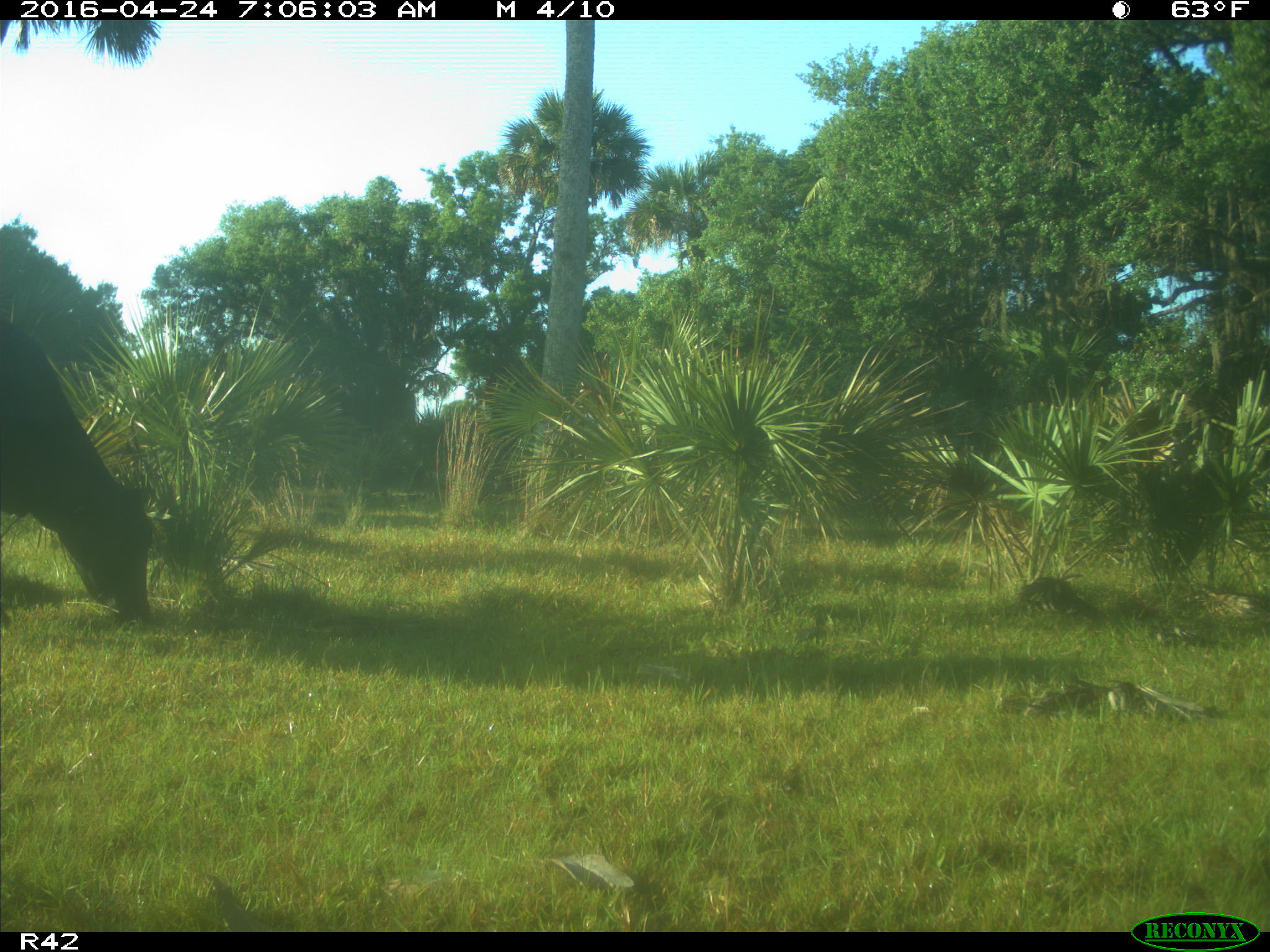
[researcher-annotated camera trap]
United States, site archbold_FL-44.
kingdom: Animalia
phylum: Chordata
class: Mammalia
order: Artiodactyla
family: Bovidae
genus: Bos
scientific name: Bos taurus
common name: domestic cow